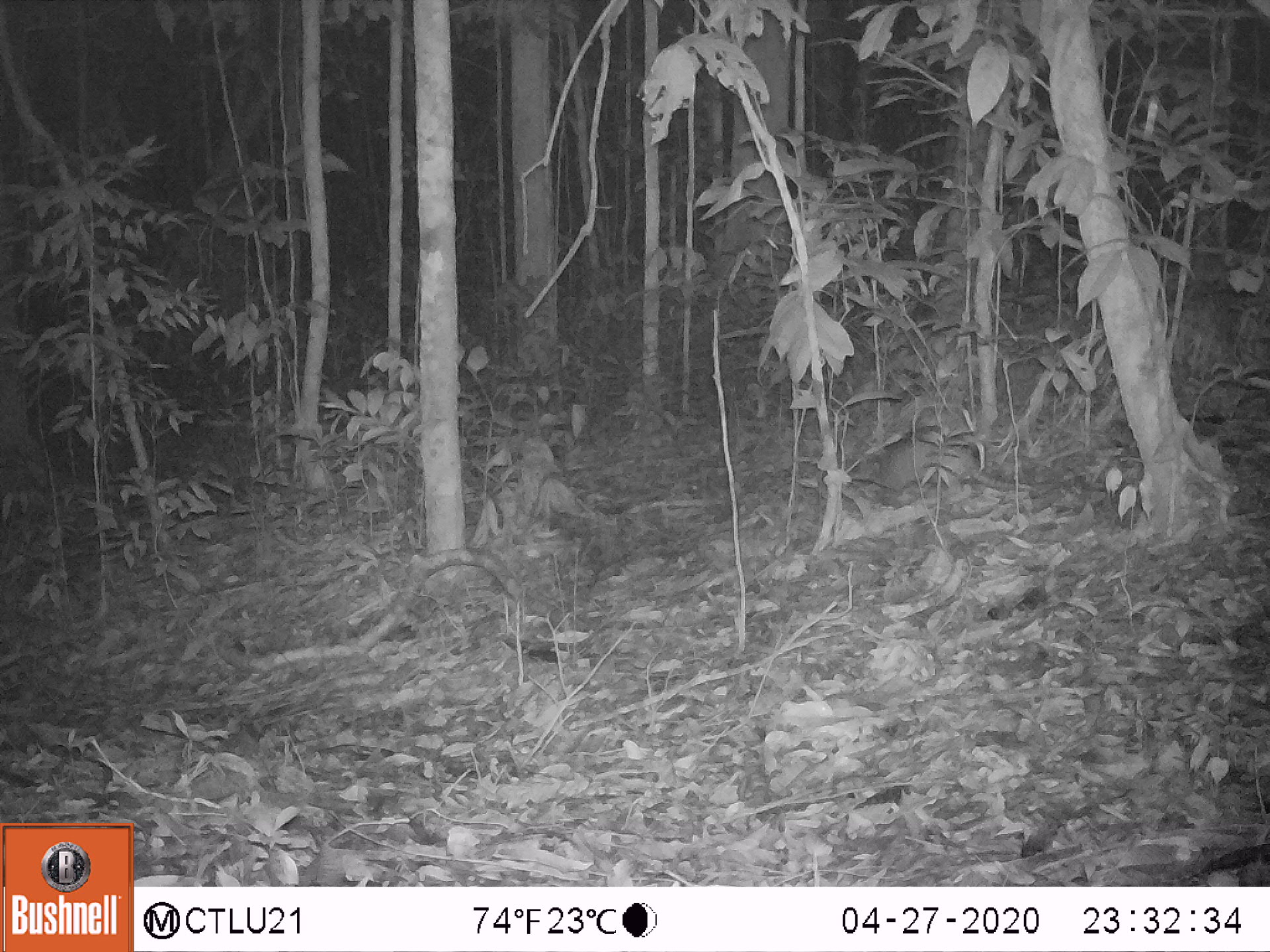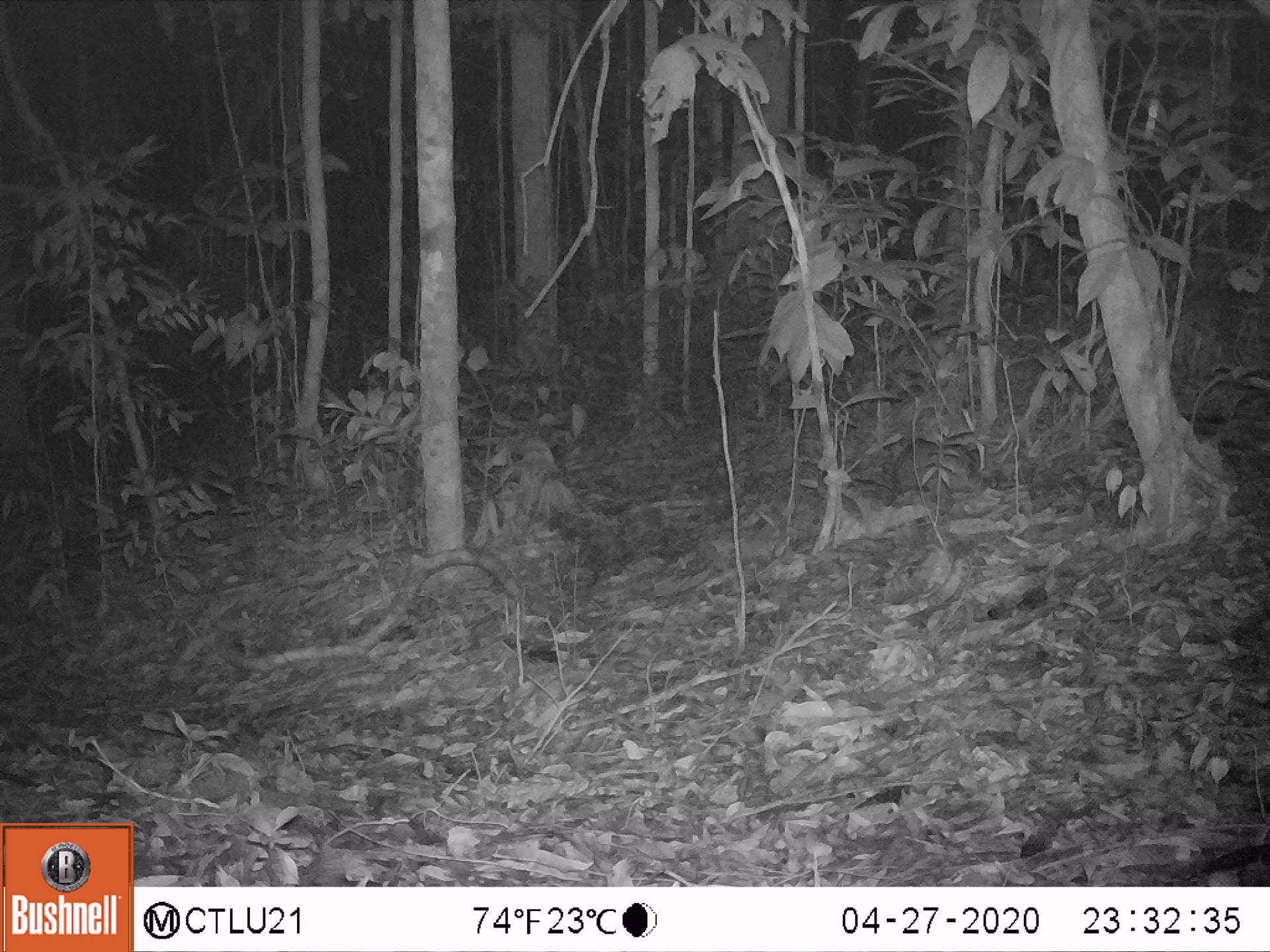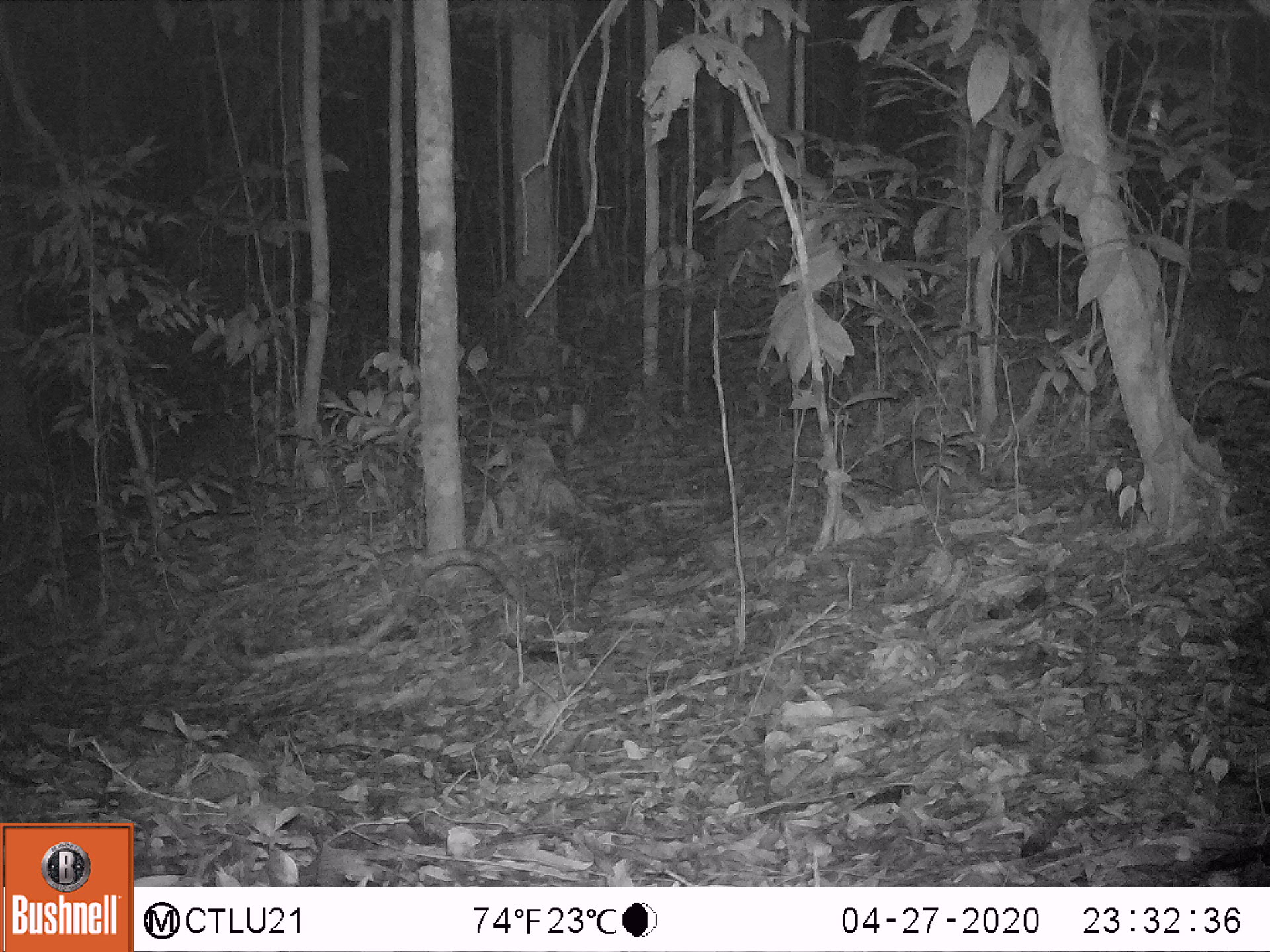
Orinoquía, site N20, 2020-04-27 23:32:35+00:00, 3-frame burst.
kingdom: Animalia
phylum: Chordata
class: Mammalia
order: Cingulata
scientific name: Cingulata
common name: armadillo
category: unknown armadillo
Unknown armadillo (armadillo) (Cingulata).